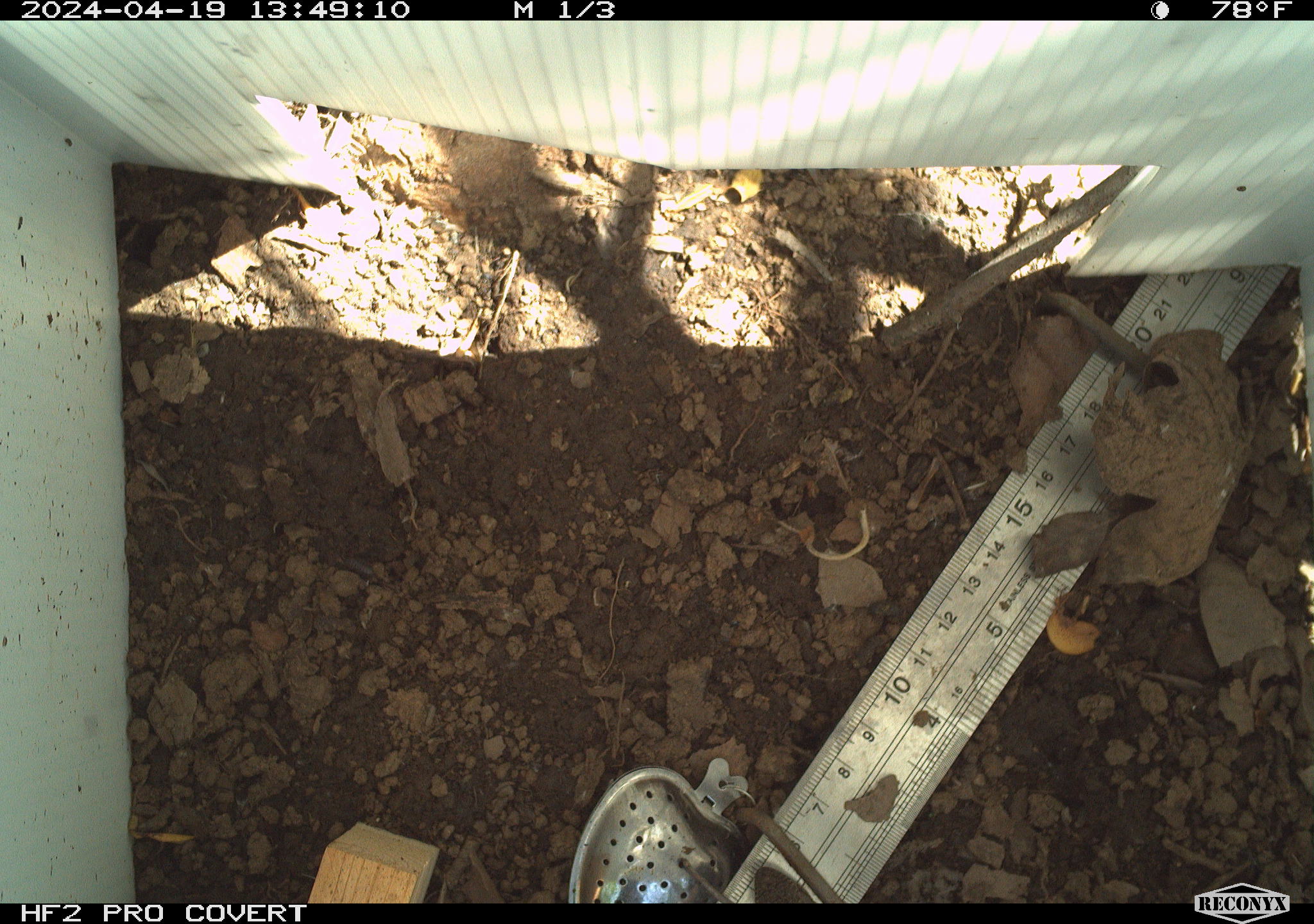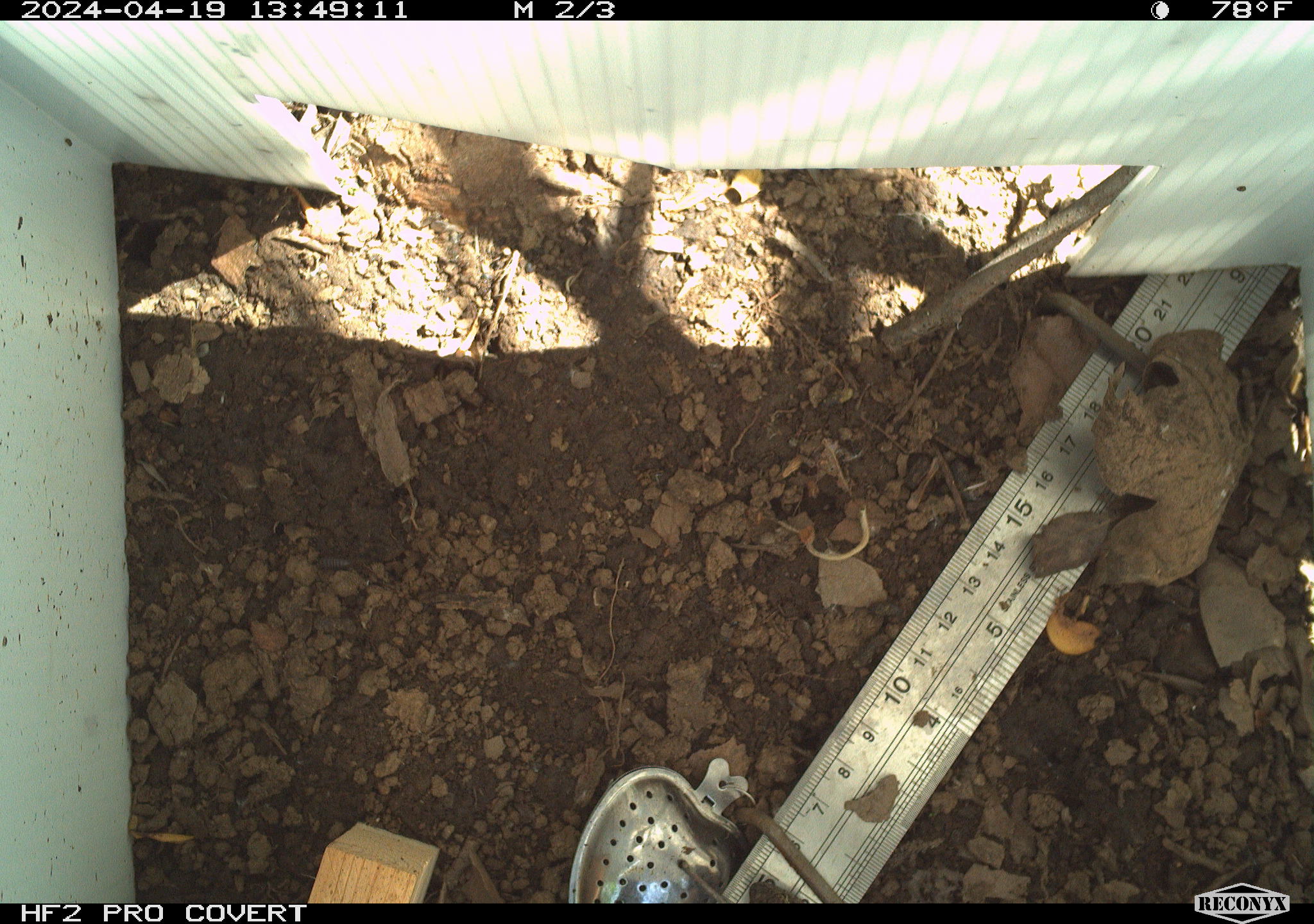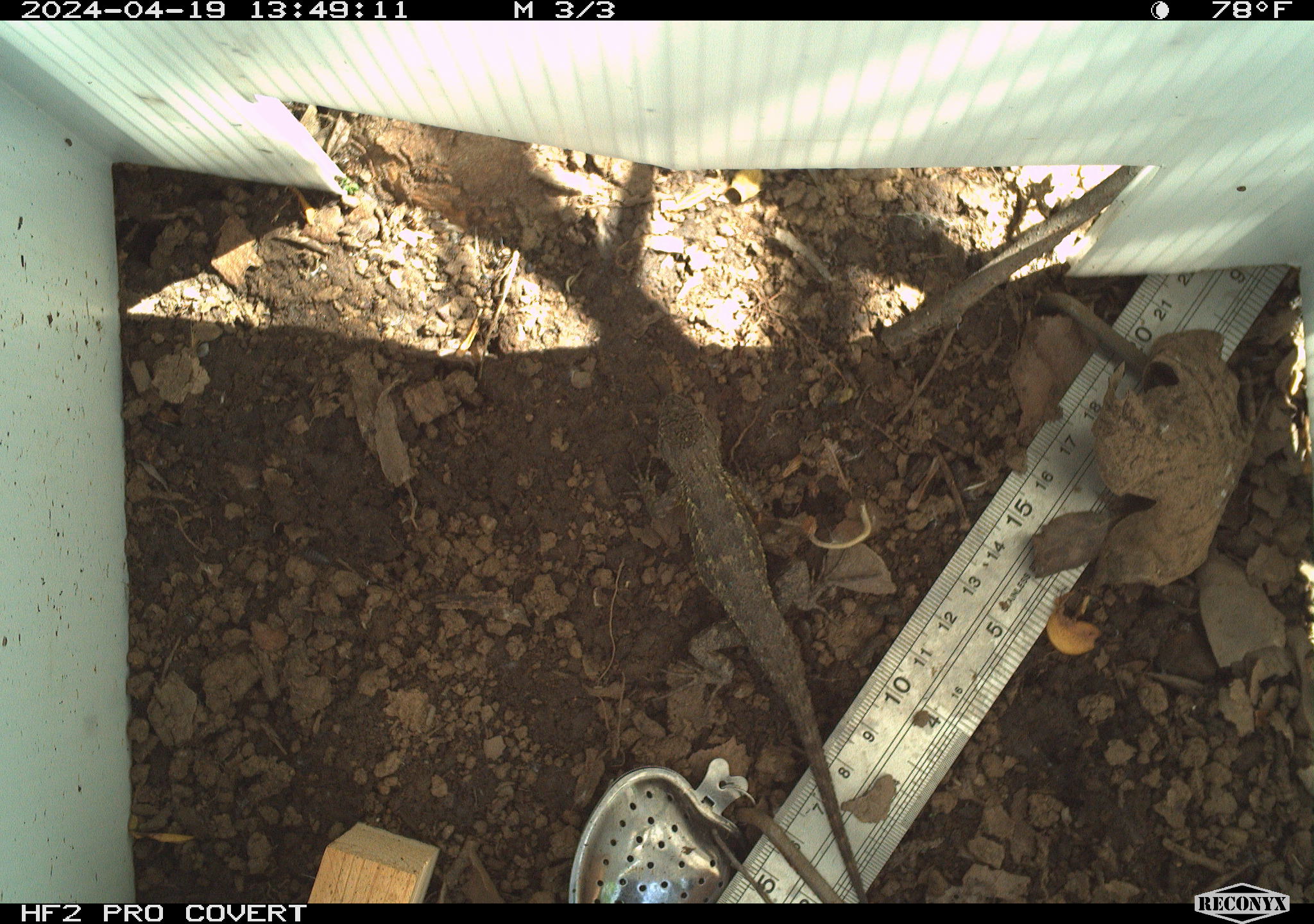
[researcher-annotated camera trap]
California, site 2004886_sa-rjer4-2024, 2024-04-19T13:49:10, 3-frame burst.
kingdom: Animalia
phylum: Chordata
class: Reptilia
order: Squamata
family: Phrynosomatidae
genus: Sceloporus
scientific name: Sceloporus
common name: spiny lizards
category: sceloporus species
Sceloporus species (spiny lizards) (Sceloporus).